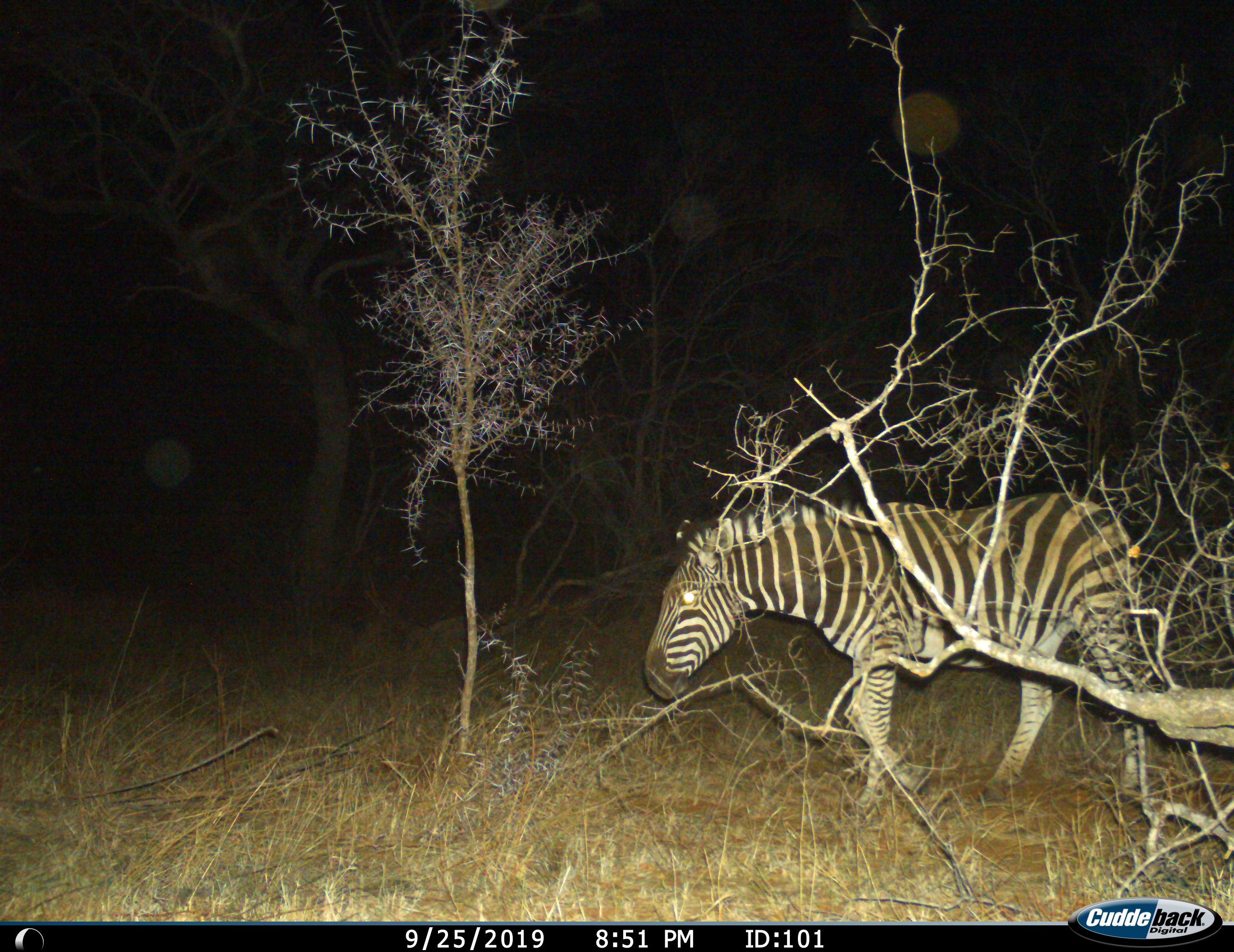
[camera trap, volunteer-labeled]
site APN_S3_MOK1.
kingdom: Animalia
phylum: Chordata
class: Mammalia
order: Perissodactyla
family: Equidae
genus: Equus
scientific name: Equus quagga burchellii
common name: burchell's zebra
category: zebraburchells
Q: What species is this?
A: Zebraburchells (burchell's zebra) (Equus quagga burchellii).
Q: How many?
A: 1.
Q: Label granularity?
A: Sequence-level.